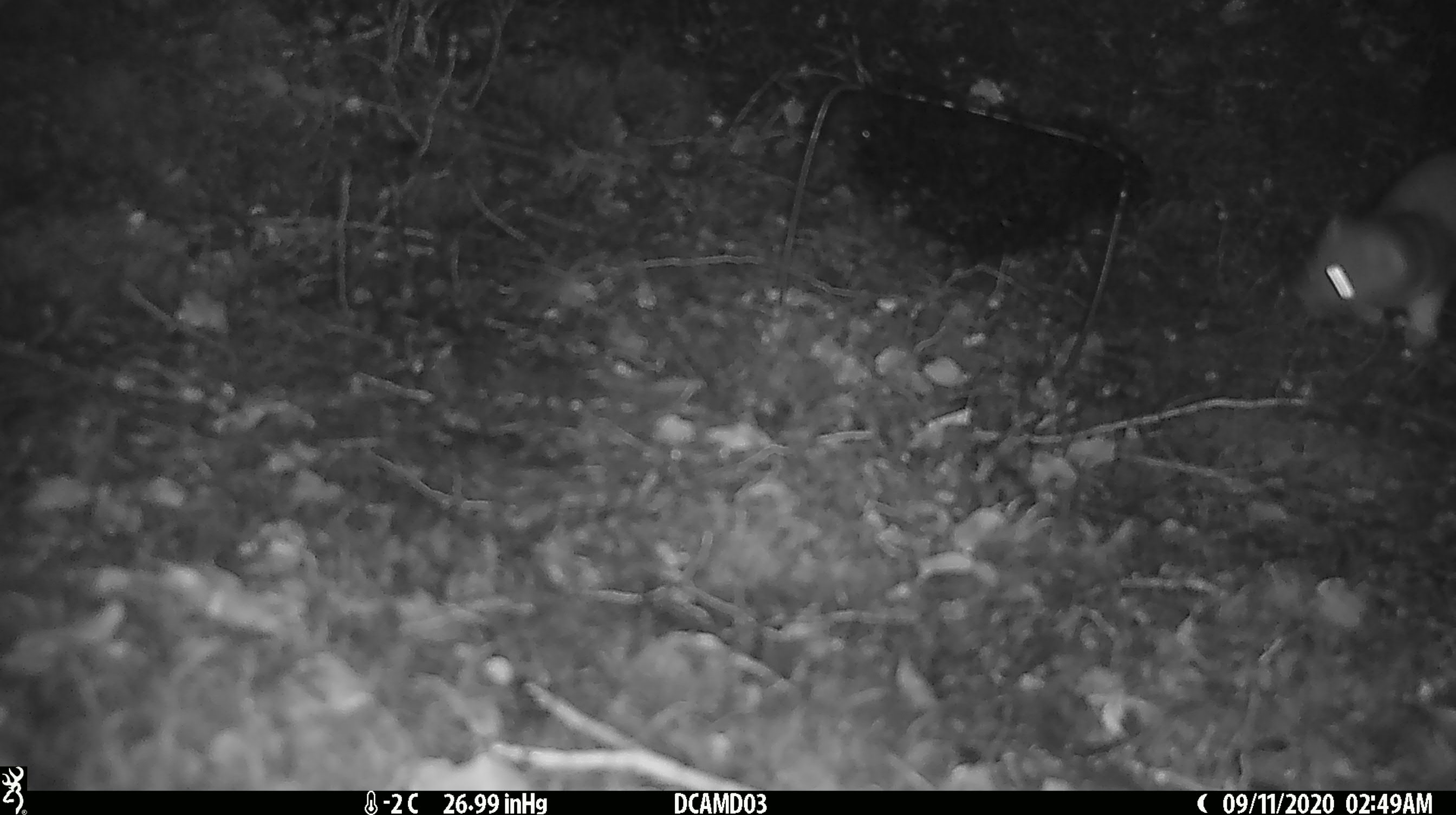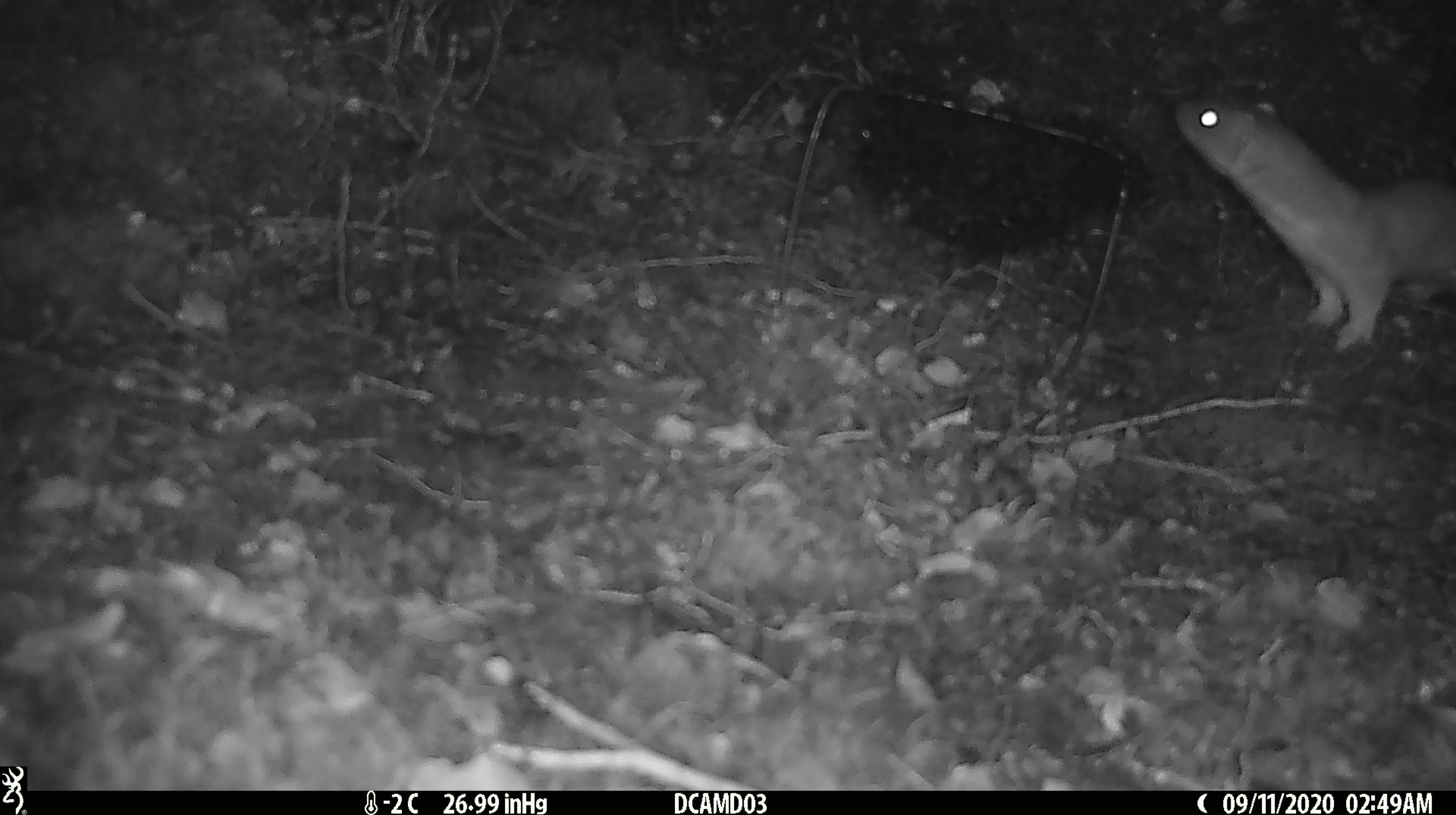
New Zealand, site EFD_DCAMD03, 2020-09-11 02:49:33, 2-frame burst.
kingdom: Animalia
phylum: Chordata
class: Mammalia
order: Carnivora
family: Mustelidae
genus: Mustela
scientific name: Mustela erminea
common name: stoat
Stoat (Mustela erminea).